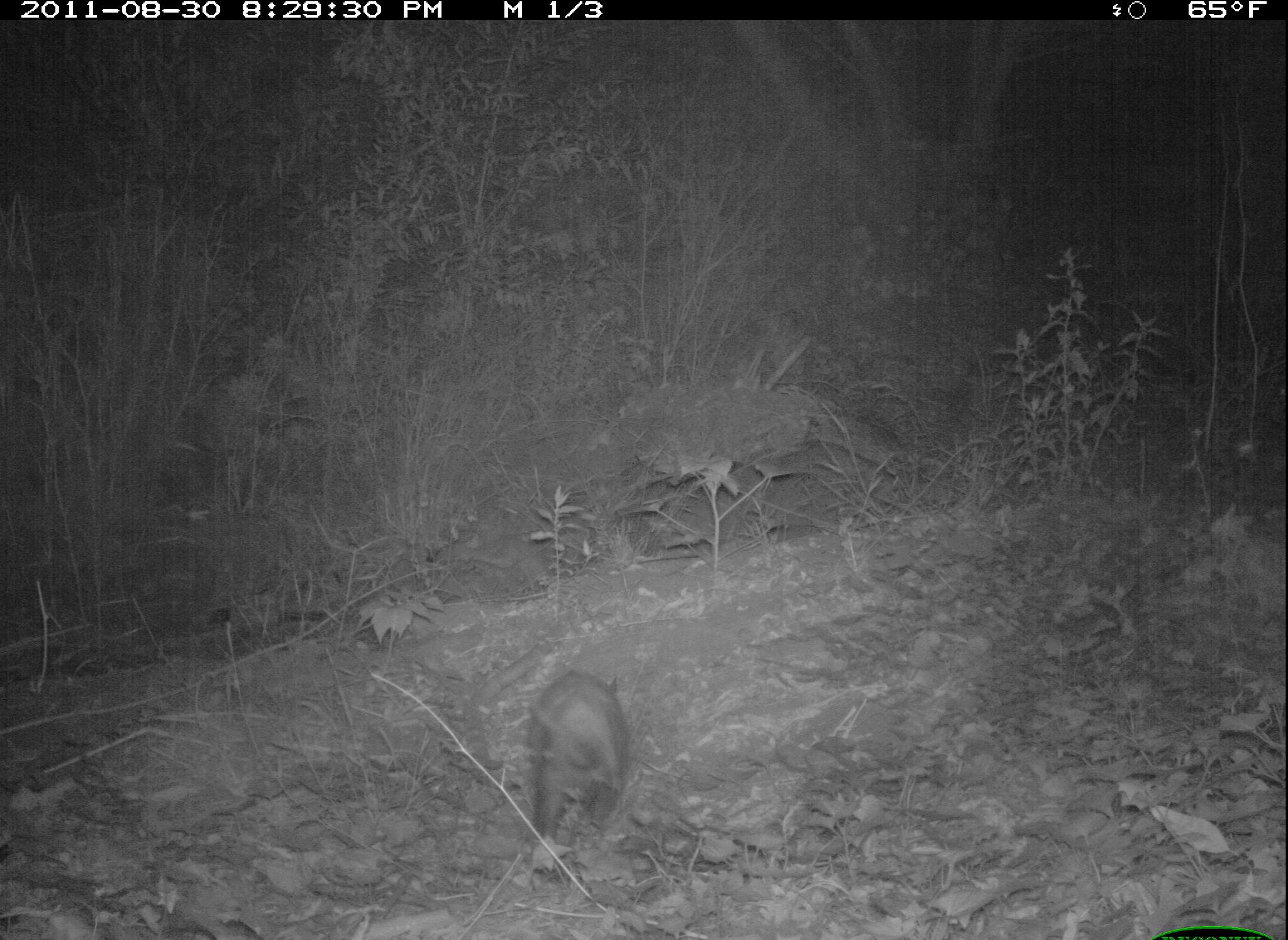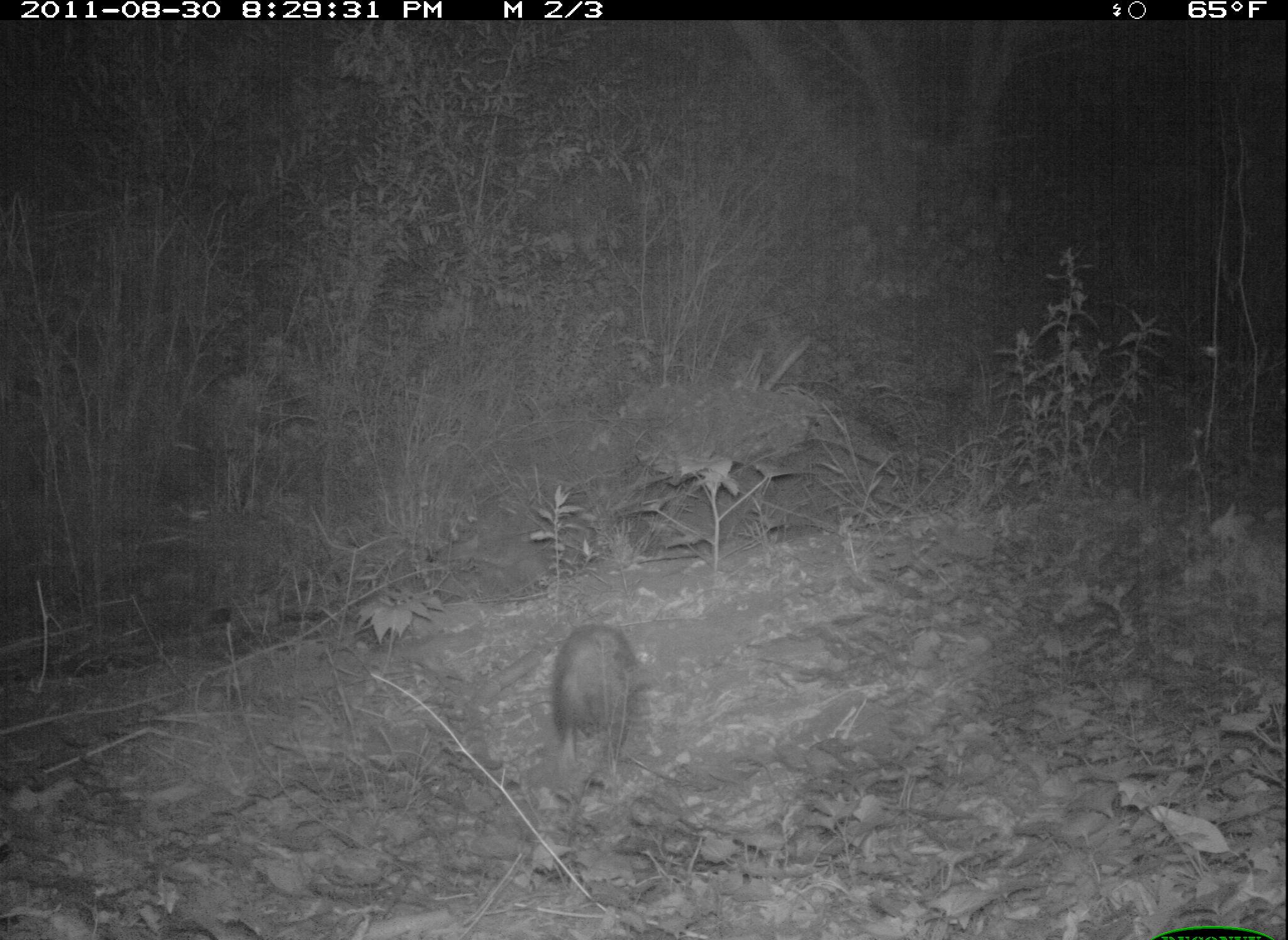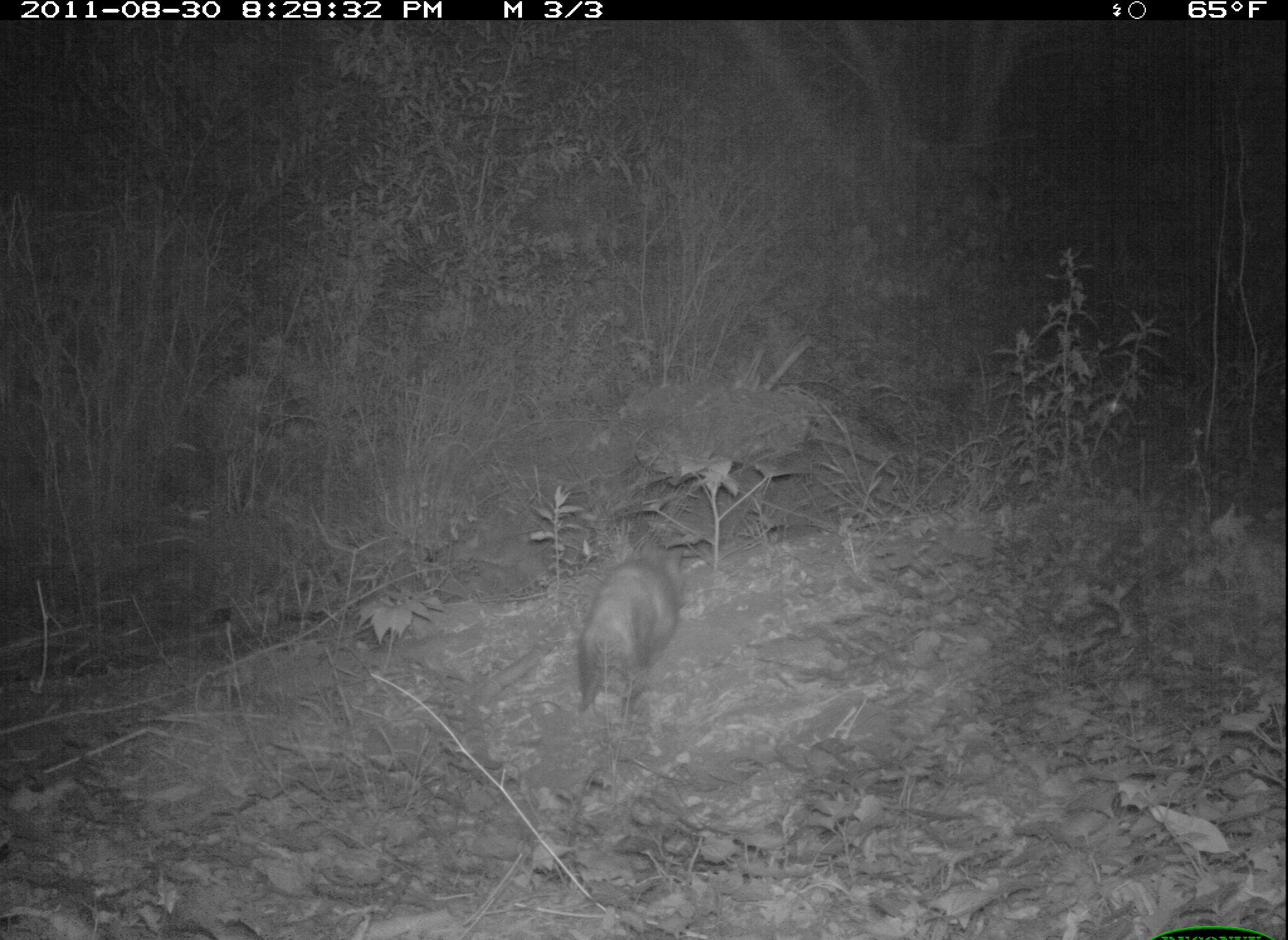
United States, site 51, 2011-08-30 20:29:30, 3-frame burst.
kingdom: Animalia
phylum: Chordata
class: Mammalia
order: Didelphimorphia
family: Didelphidae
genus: Didelphis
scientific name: Didelphis virginiana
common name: virginia opossum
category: opossum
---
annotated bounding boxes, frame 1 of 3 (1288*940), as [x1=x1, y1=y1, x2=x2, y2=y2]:
opossum: [x1=506, y1=656, x2=654, y2=867]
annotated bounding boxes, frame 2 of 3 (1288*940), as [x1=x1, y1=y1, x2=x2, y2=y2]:
opossum: [x1=528, y1=623, x2=649, y2=817]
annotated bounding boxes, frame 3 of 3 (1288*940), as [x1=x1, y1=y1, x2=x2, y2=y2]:
opossum: [x1=549, y1=527, x2=704, y2=741]